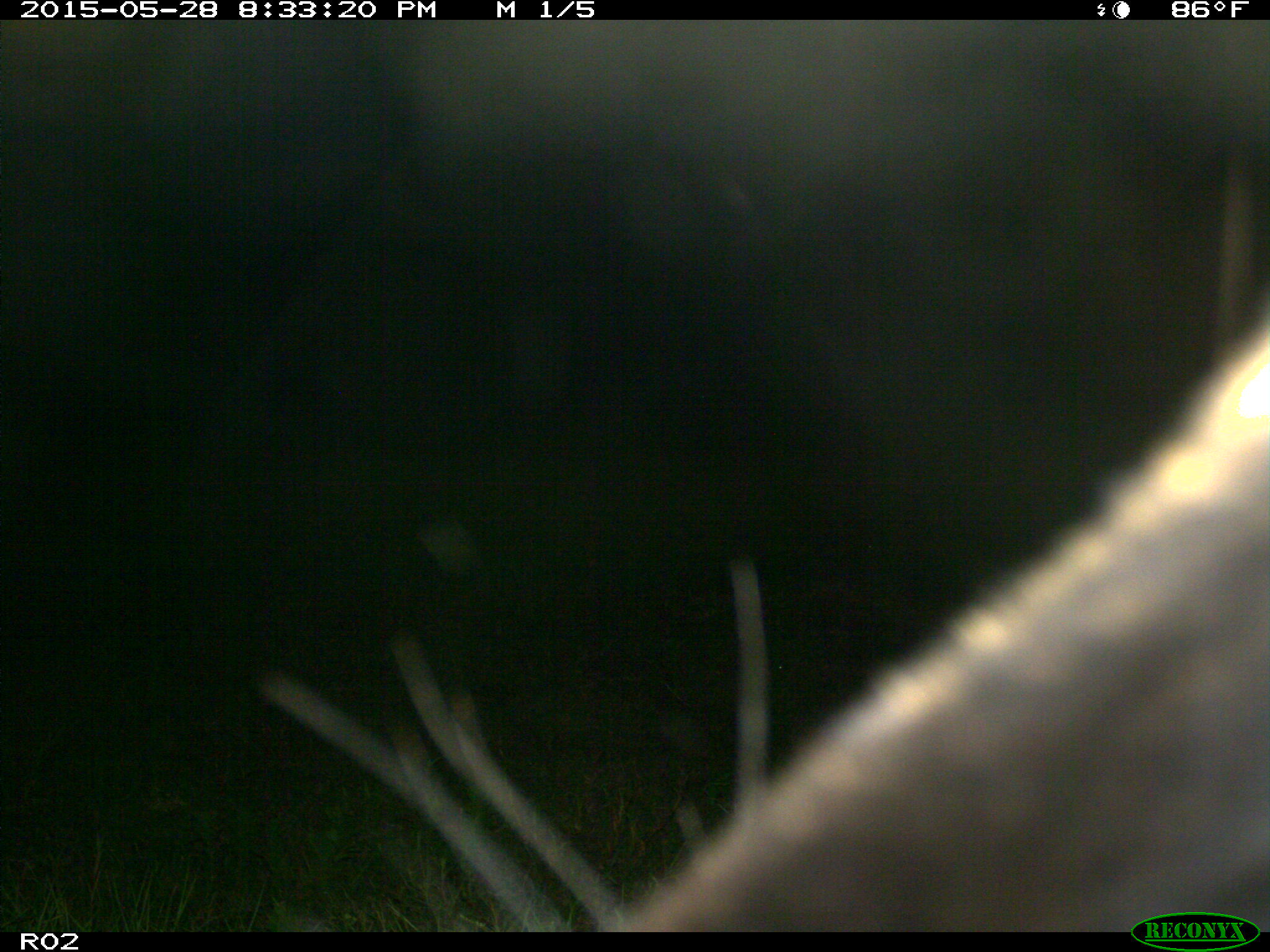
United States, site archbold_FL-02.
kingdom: Animalia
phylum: Chordata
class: Mammalia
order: Artiodactyla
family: Bovidae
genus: Bos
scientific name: Bos taurus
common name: domestic cow